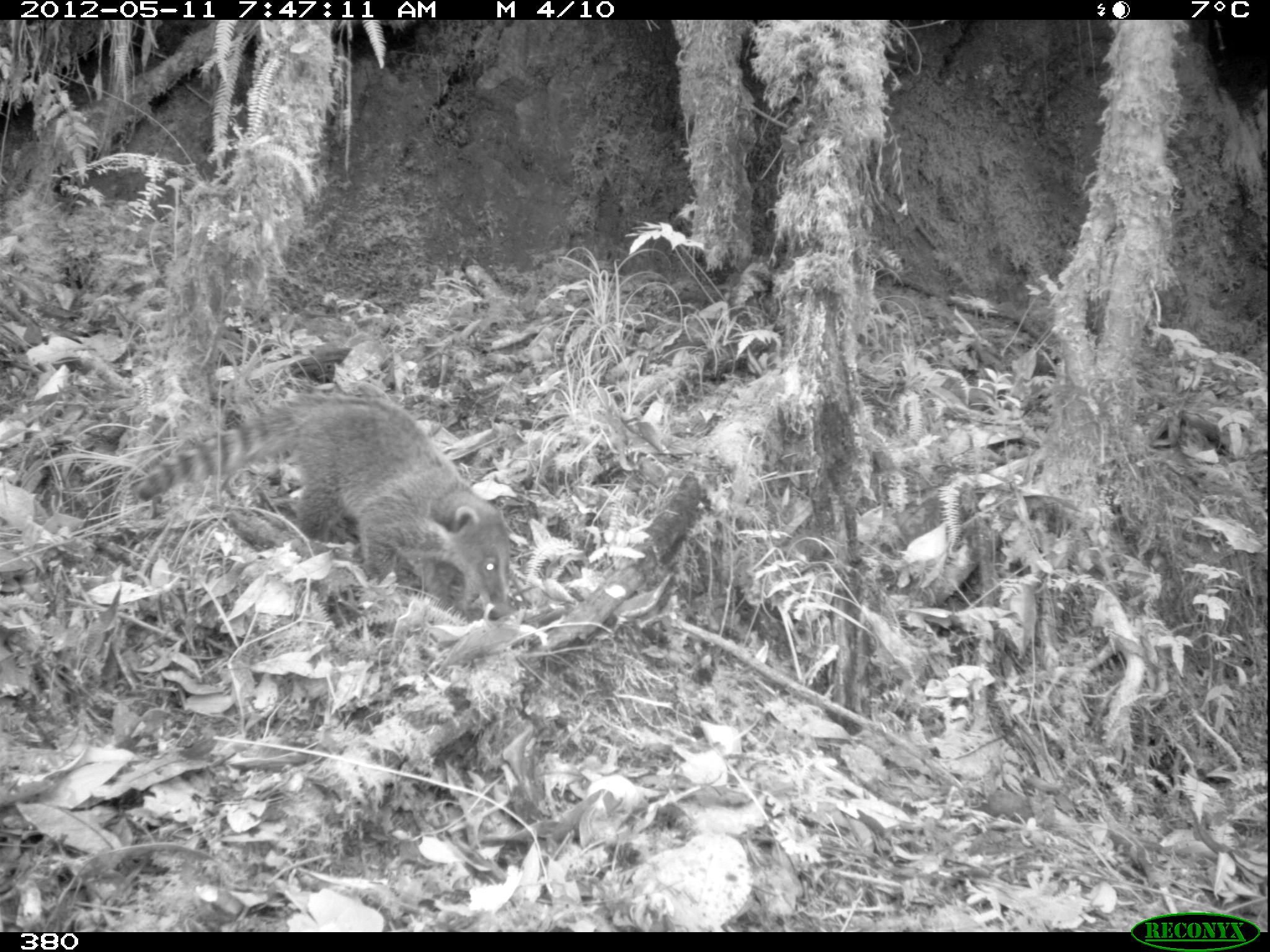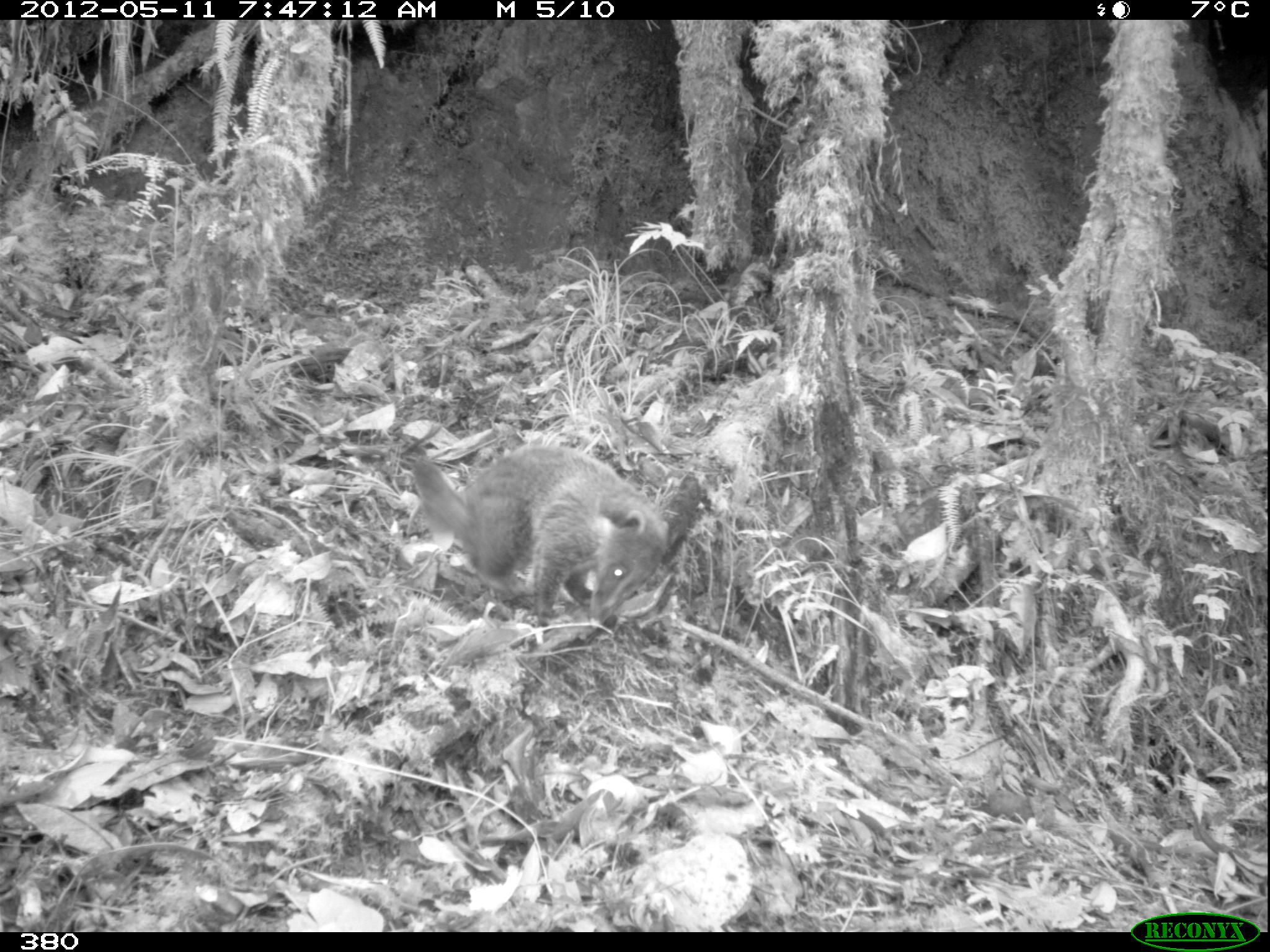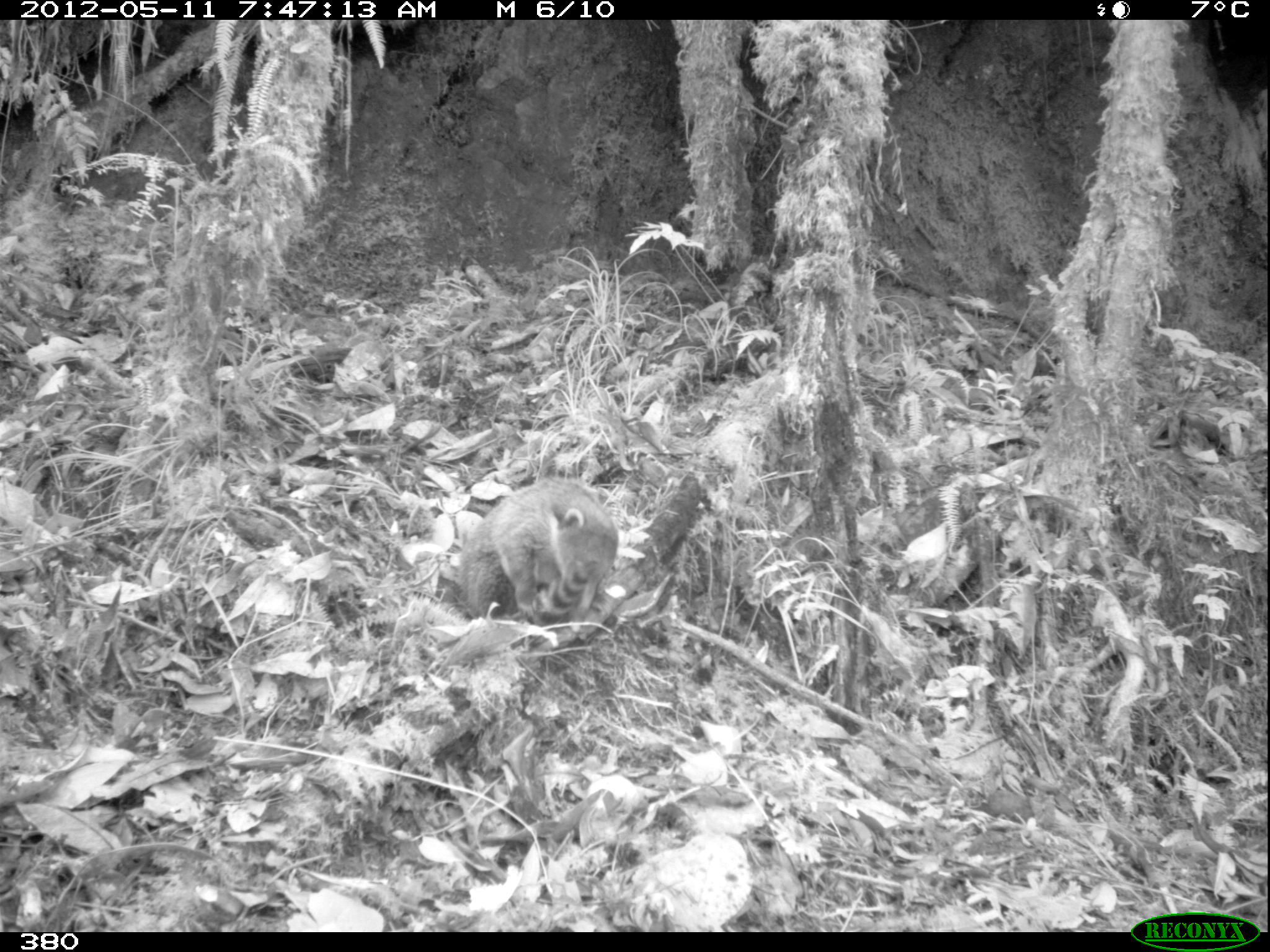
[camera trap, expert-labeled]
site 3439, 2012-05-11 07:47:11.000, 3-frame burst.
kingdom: Animalia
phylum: Chordata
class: Mammalia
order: Carnivora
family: Procyonidae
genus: Nasua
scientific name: Nasua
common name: coatis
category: unknown coati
Unknown coati (coatis) (Nasua).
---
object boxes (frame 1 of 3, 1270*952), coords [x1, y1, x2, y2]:
unknown coati: [134, 389, 512, 623]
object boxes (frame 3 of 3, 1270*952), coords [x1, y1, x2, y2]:
unknown coati: [453, 475, 619, 632]